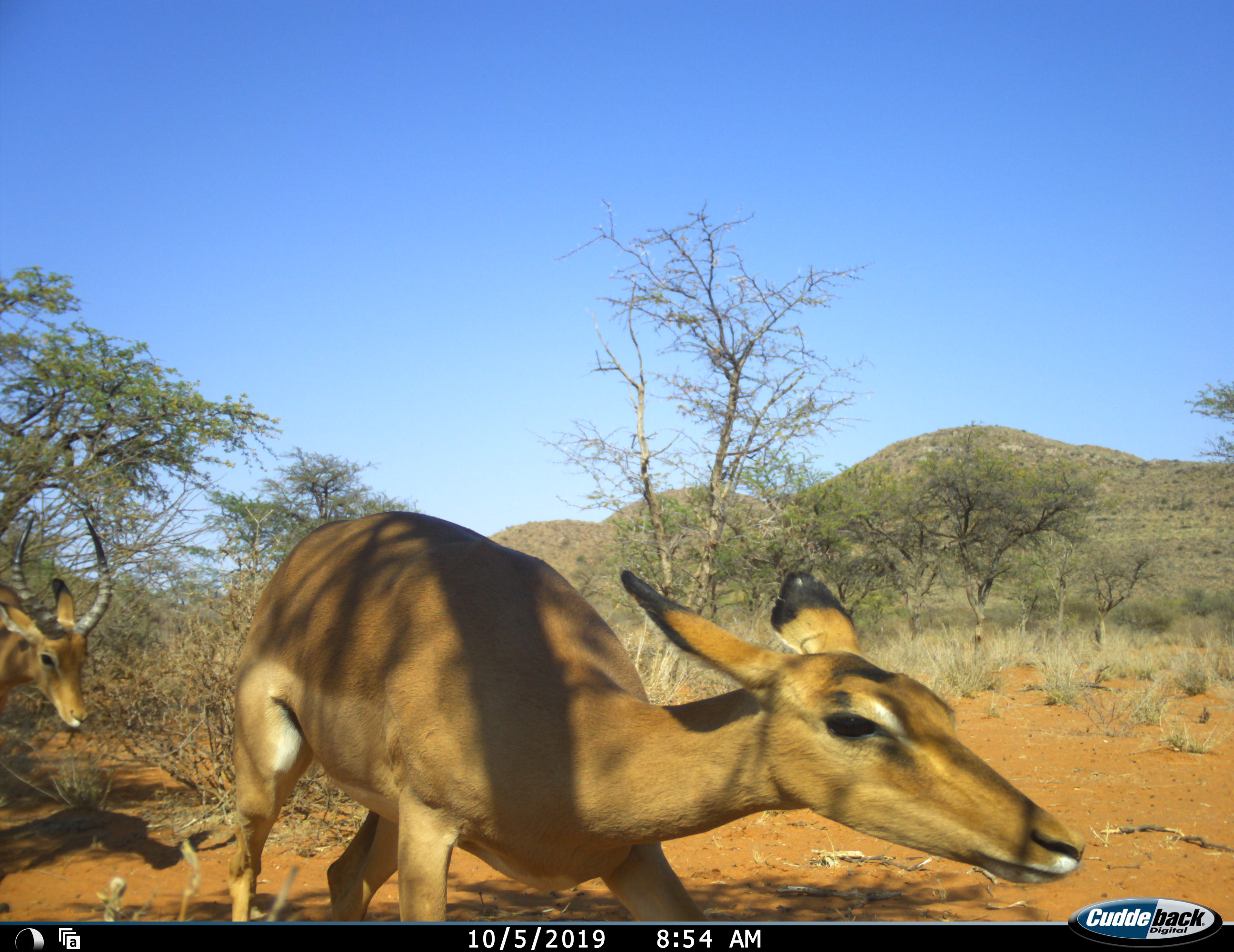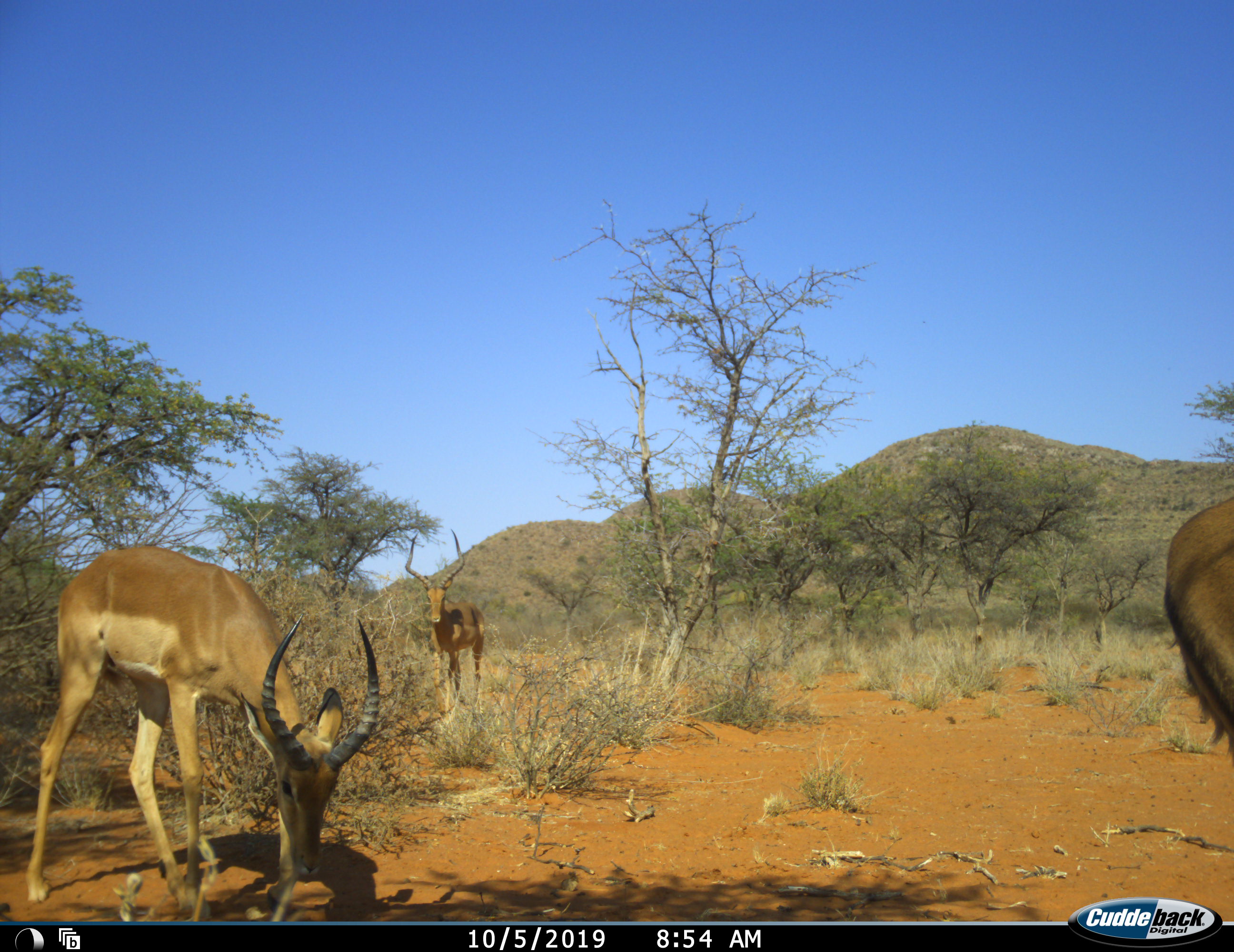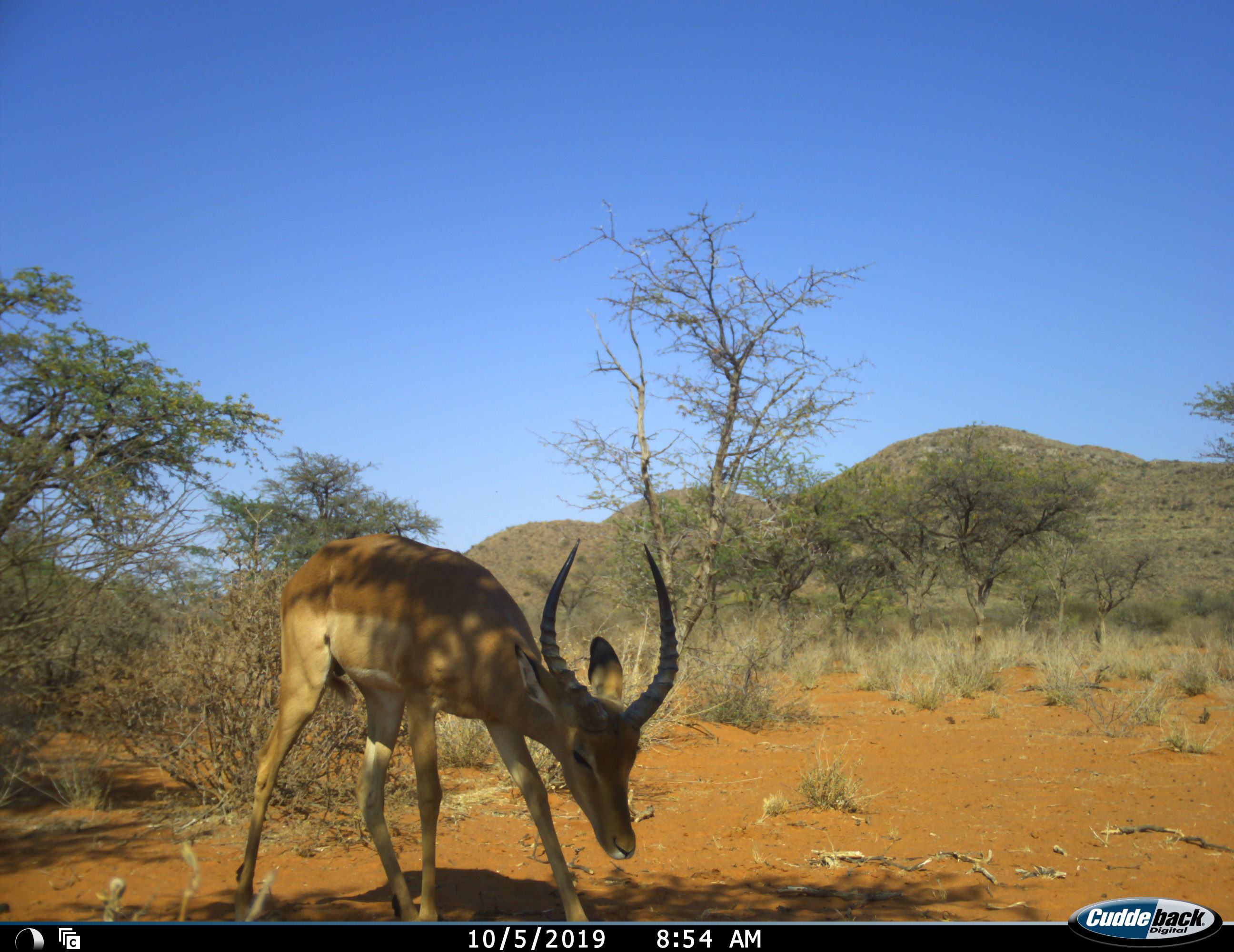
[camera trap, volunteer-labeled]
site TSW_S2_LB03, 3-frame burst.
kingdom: Animalia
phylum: Chordata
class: Mammalia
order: Artiodactyla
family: Bovidae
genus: Aepyceros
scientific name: Aepyceros melampus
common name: impala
Impala (Aepyceros melampus), count 3. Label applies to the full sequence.